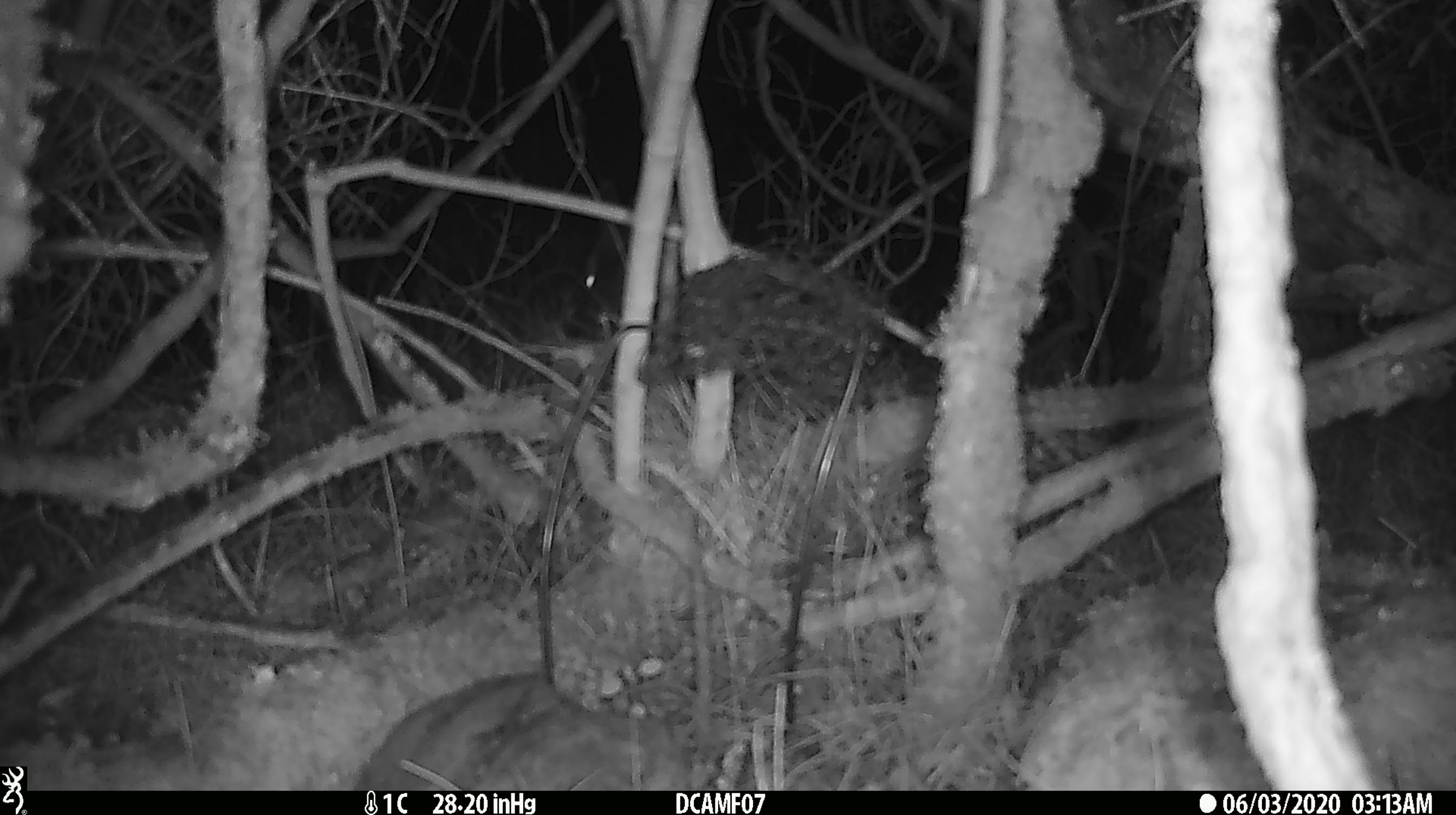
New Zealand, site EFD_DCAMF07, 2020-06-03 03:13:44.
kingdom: Animalia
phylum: Chordata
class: Mammalia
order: Lagomorpha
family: Leporidae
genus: Oryctolagus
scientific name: Oryctolagus cuniculus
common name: european rabbit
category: rabbit